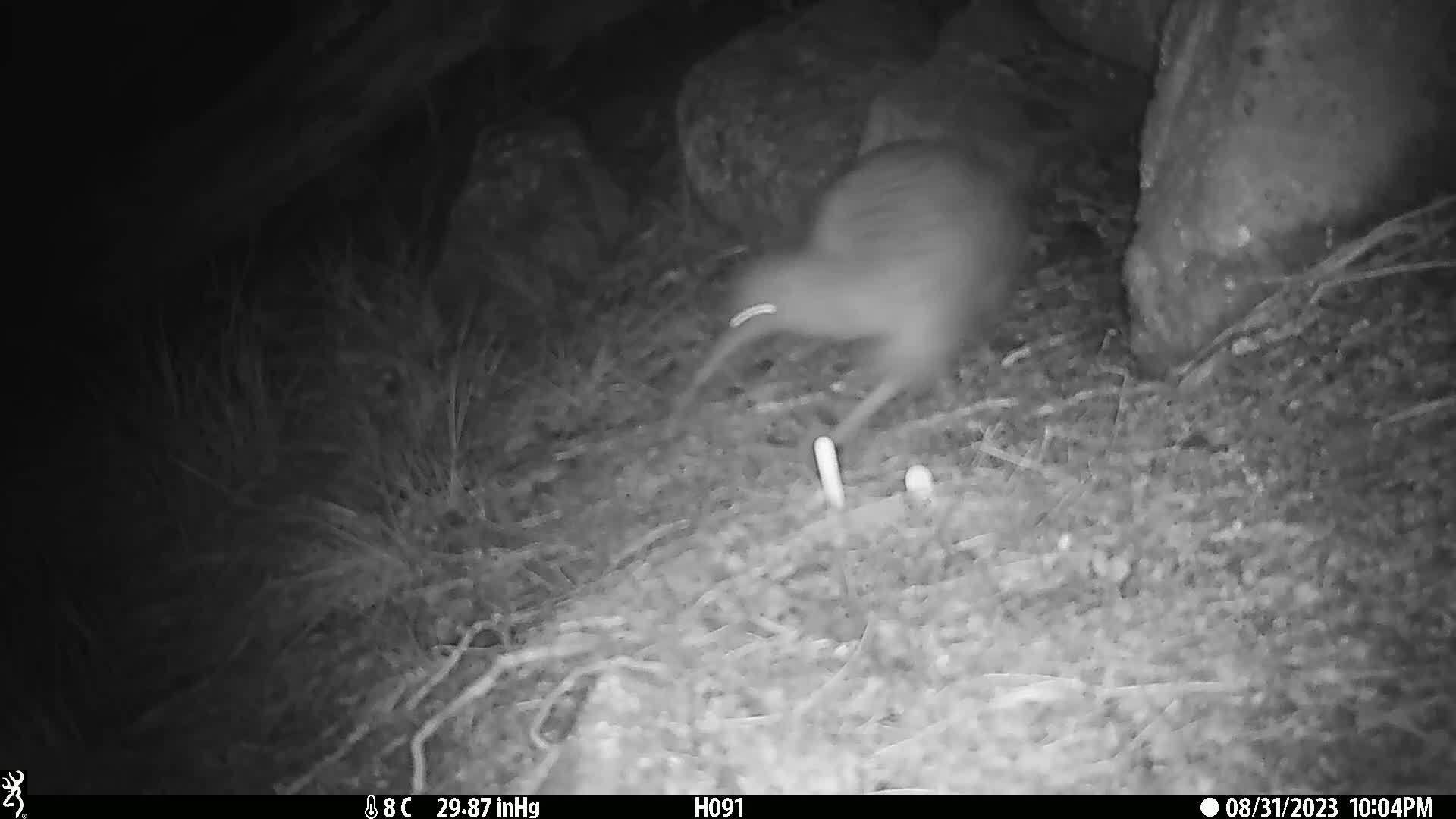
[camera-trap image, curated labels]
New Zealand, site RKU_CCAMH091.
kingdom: Animalia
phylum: Chordata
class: Aves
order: Apterygiformes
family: Apterygidae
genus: Apteryx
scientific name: Apteryx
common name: kiwi